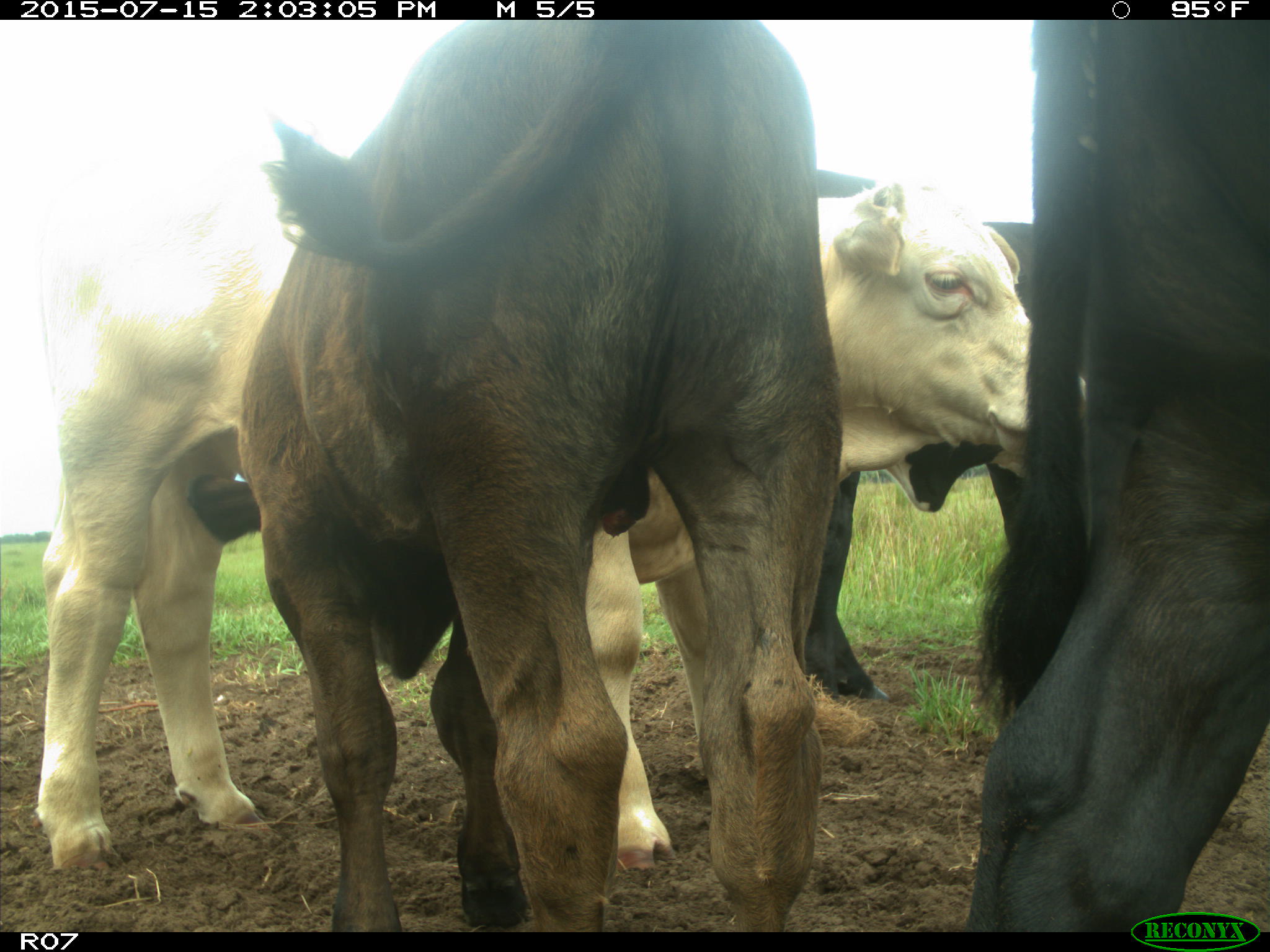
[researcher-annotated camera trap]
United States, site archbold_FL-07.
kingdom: Animalia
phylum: Chordata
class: Mammalia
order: Artiodactyla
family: Bovidae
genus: Bos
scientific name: Bos taurus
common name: domestic cow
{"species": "Bos taurus (domestic cow)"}